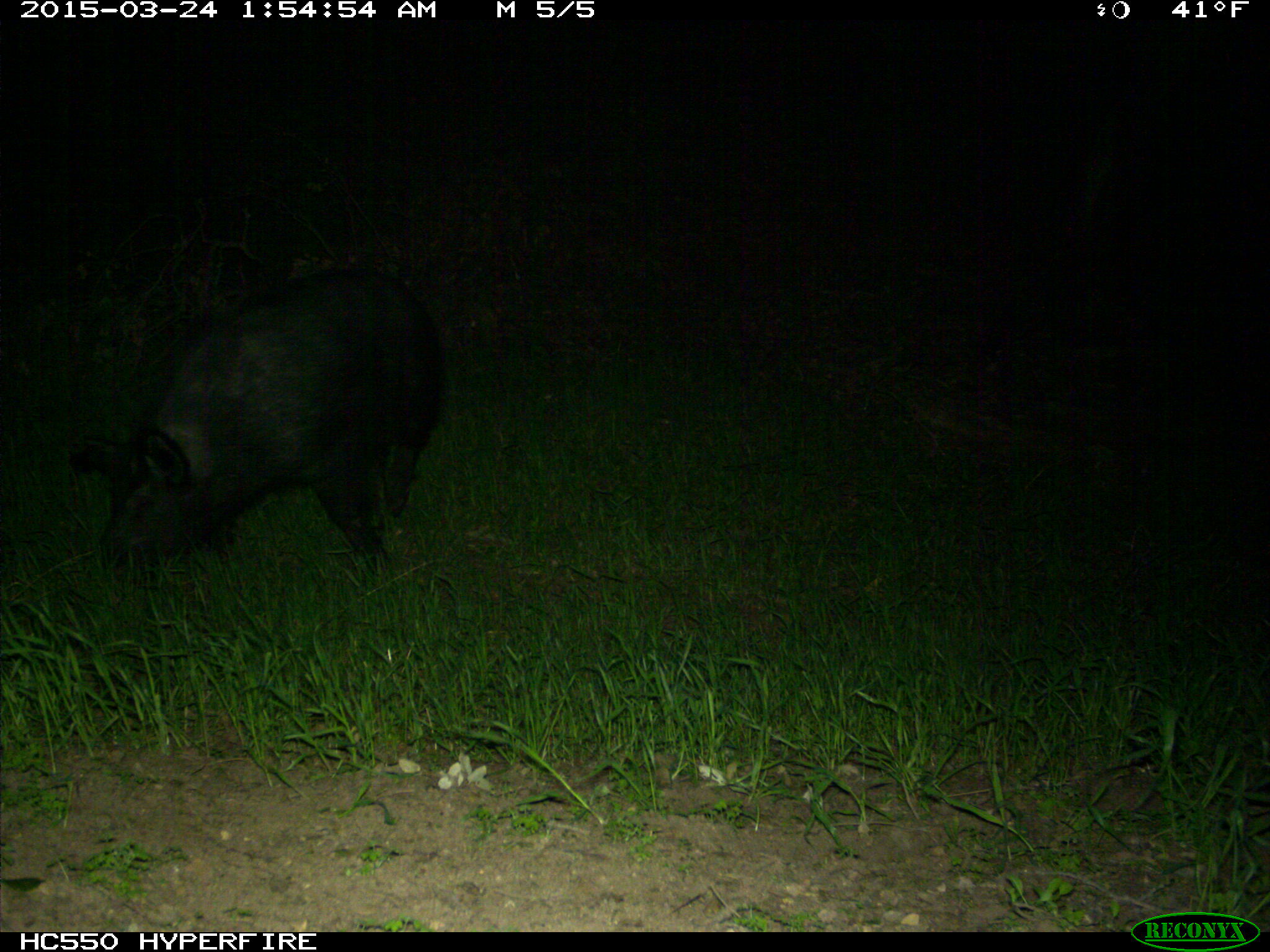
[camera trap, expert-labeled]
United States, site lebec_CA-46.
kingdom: Animalia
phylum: Chordata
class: Mammalia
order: Artiodactyla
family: Suidae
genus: Sus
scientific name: Sus scrofa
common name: wild boar